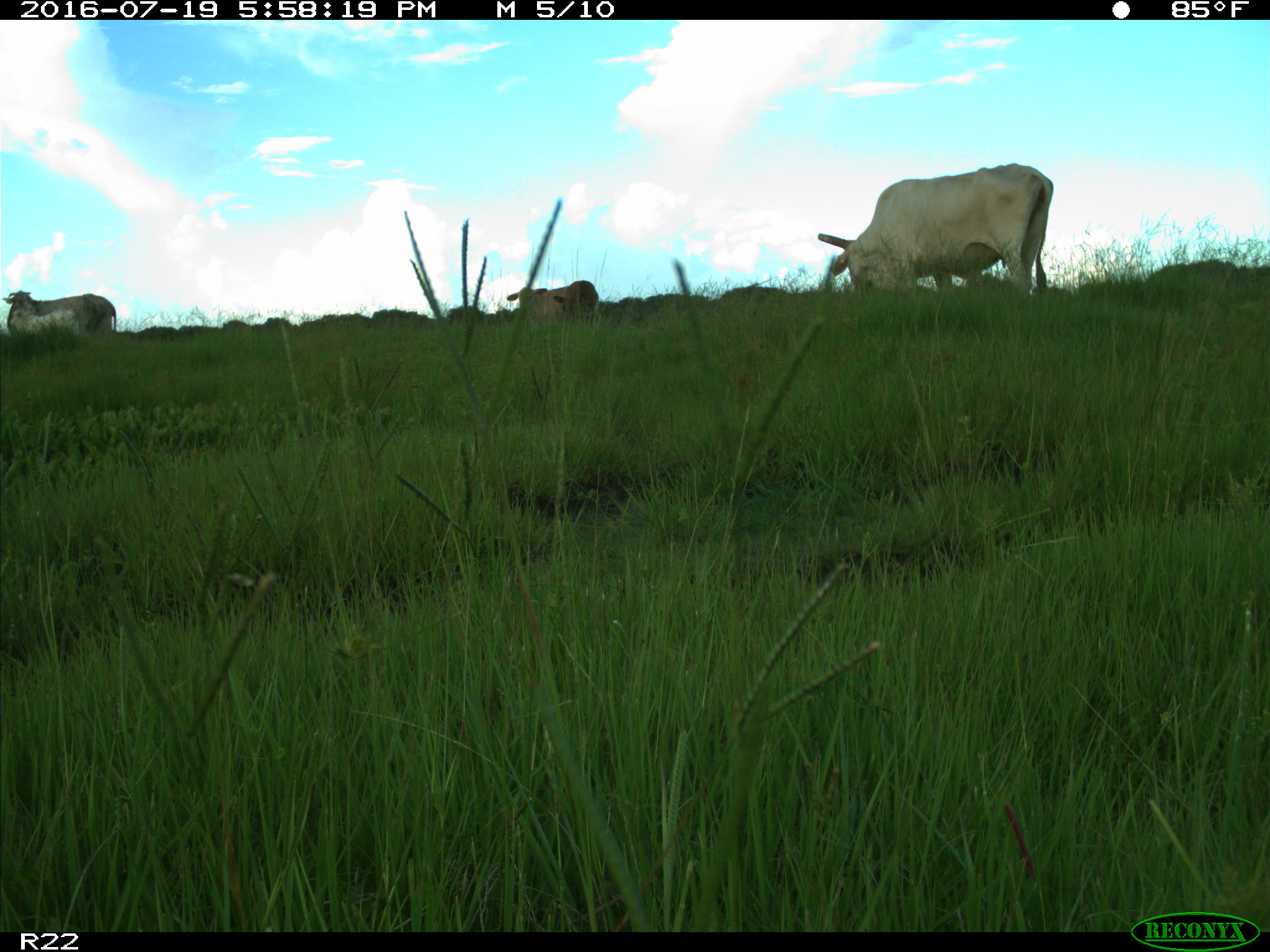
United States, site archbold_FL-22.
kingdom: Animalia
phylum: Chordata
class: Mammalia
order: Artiodactyla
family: Bovidae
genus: Bos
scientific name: Bos taurus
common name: domestic cow